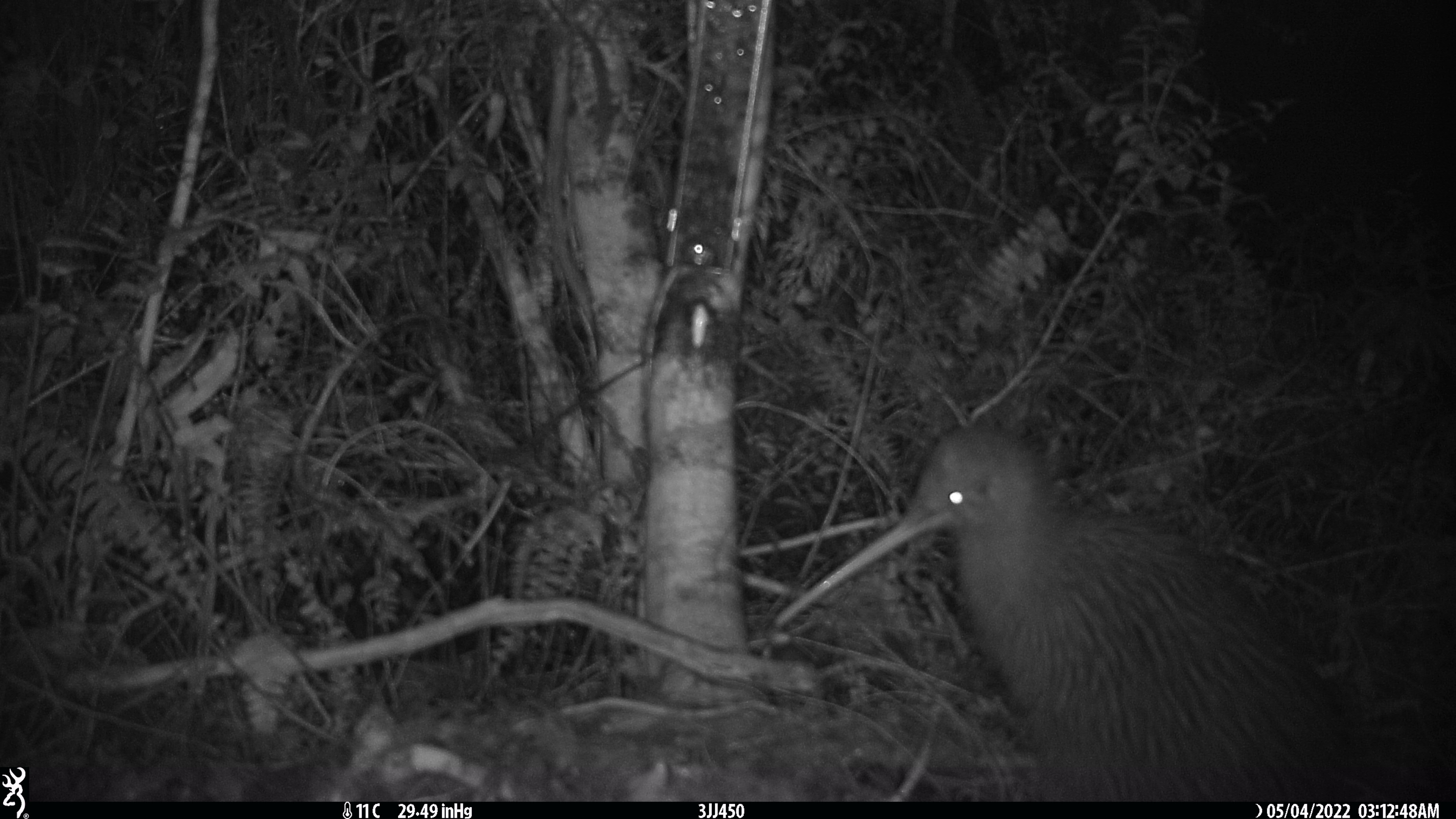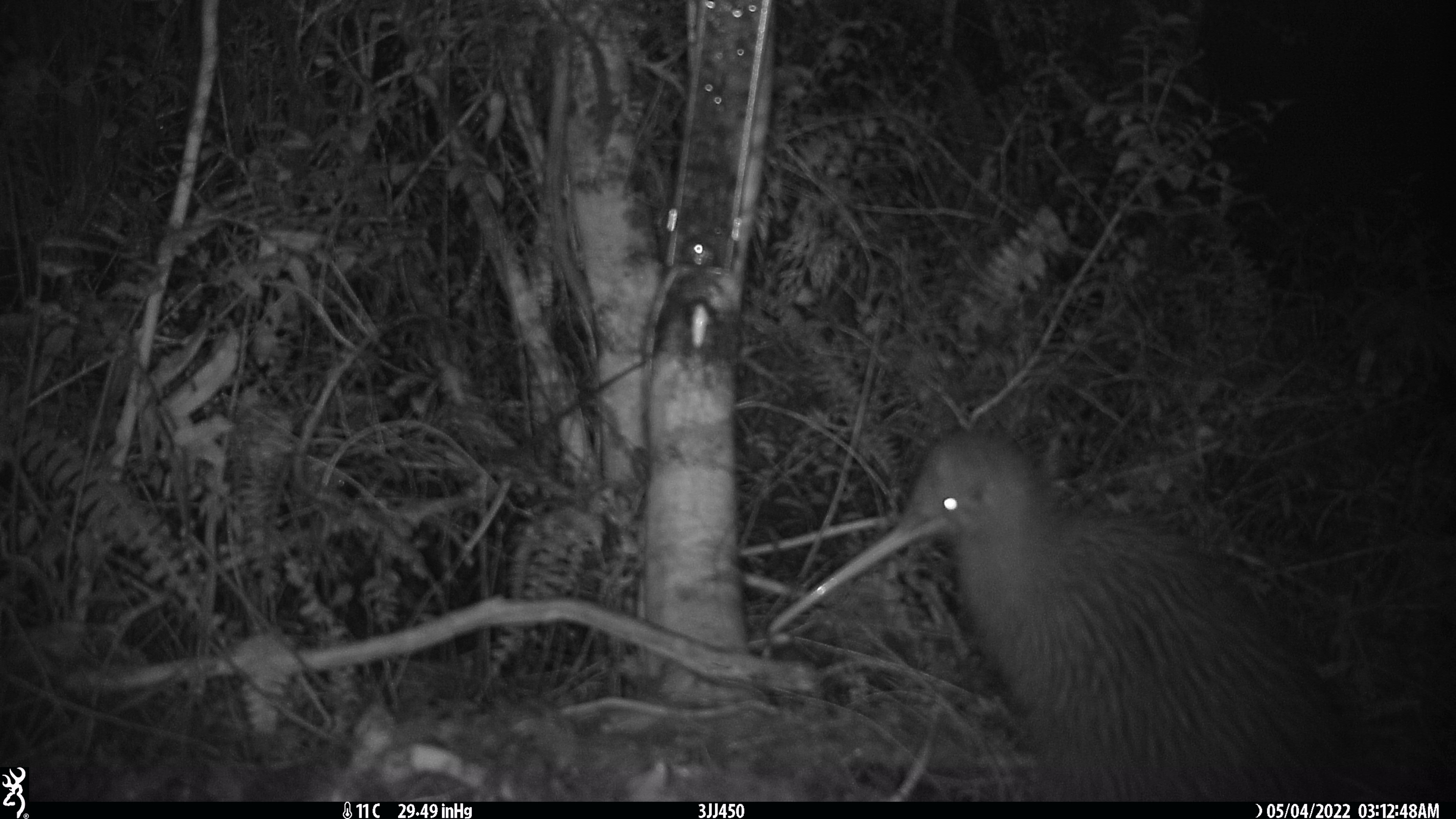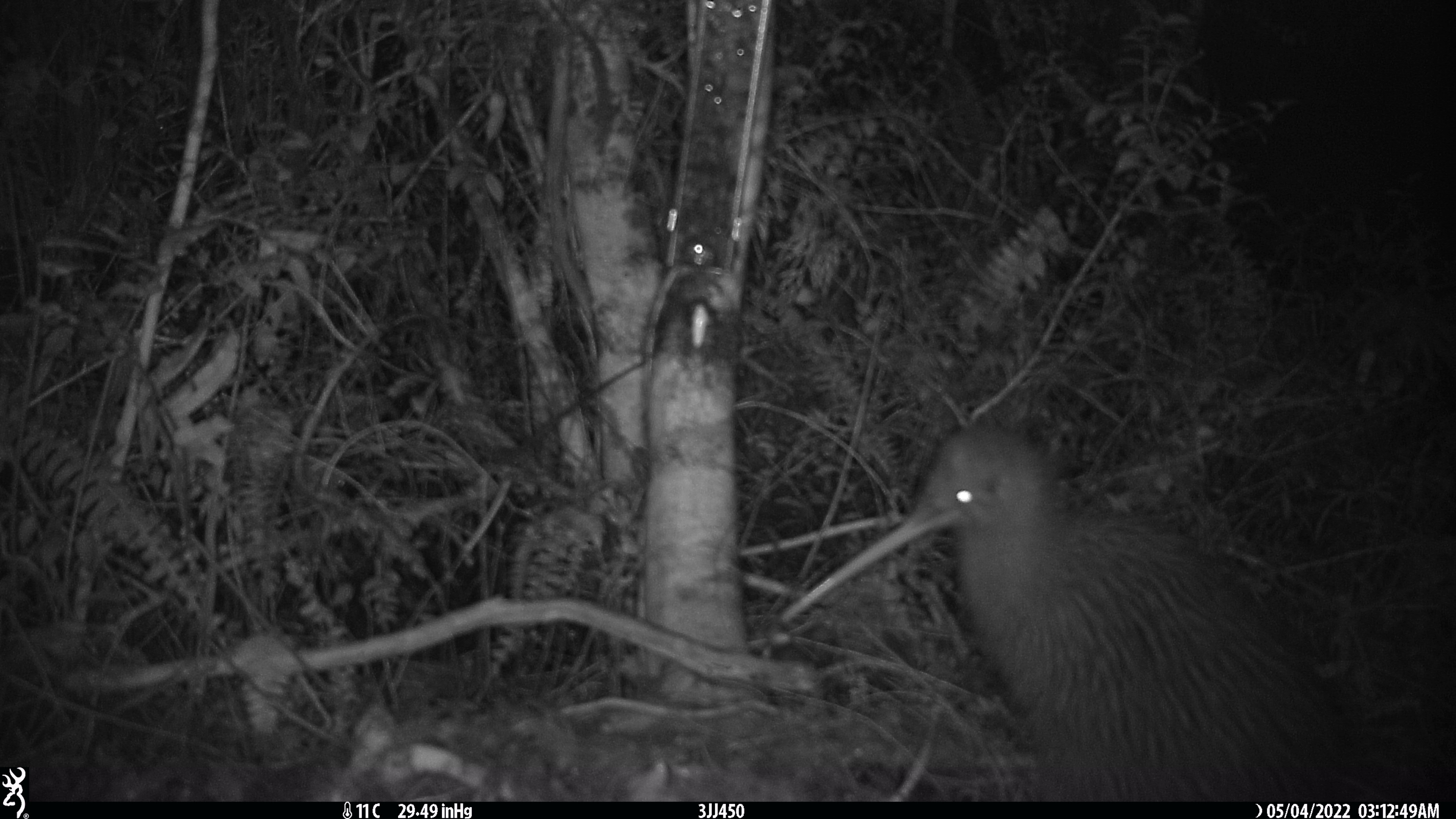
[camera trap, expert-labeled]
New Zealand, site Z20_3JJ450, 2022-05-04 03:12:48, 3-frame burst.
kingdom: Animalia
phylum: Chordata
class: Aves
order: Apterygiformes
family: Apterygidae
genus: Apteryx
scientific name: Apteryx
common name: kiwi